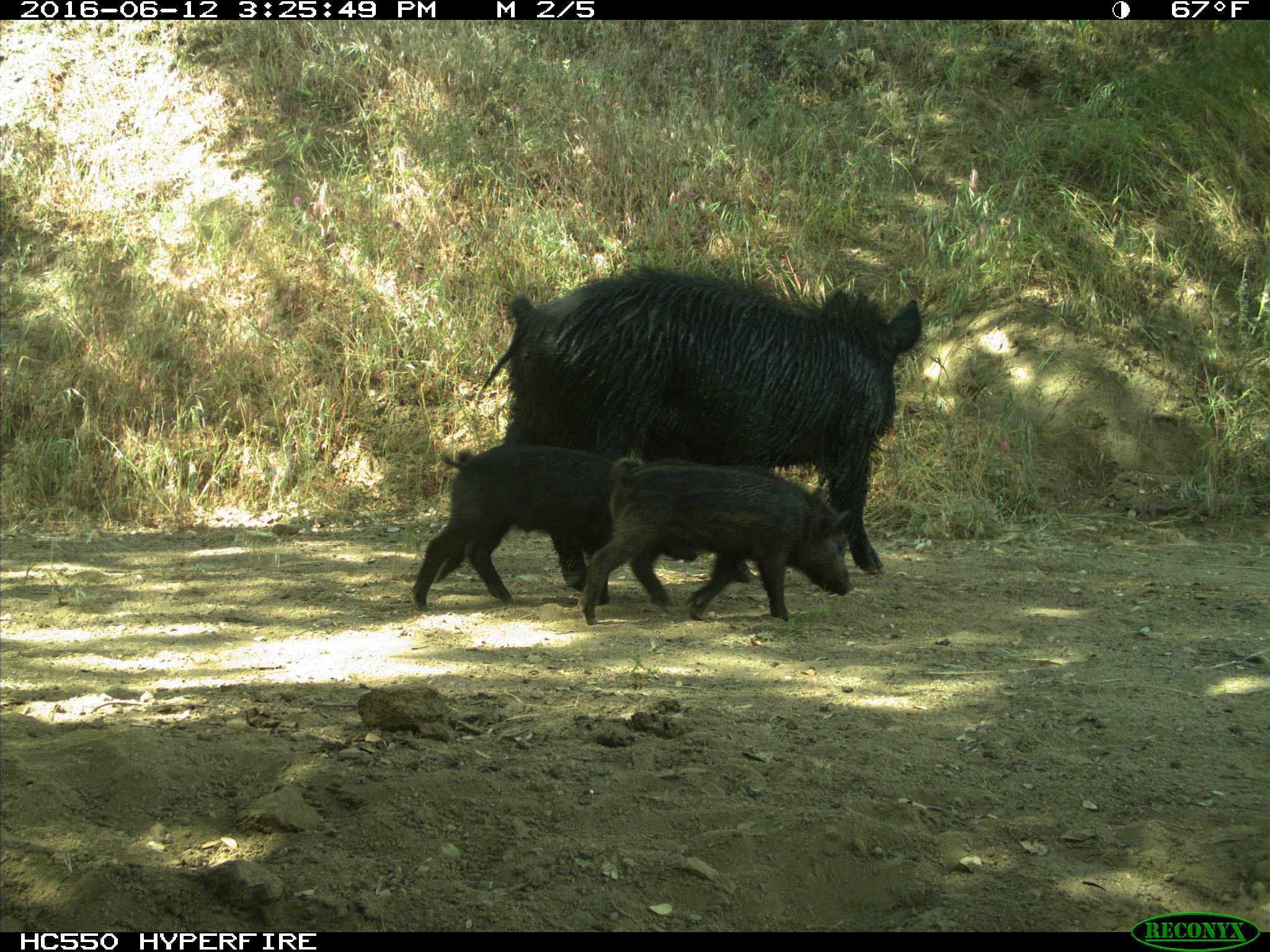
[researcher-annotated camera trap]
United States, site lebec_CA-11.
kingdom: Animalia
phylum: Chordata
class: Mammalia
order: Artiodactyla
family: Suidae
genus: Sus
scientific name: Sus scrofa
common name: wild boar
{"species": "Sus scrofa (wild boar)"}